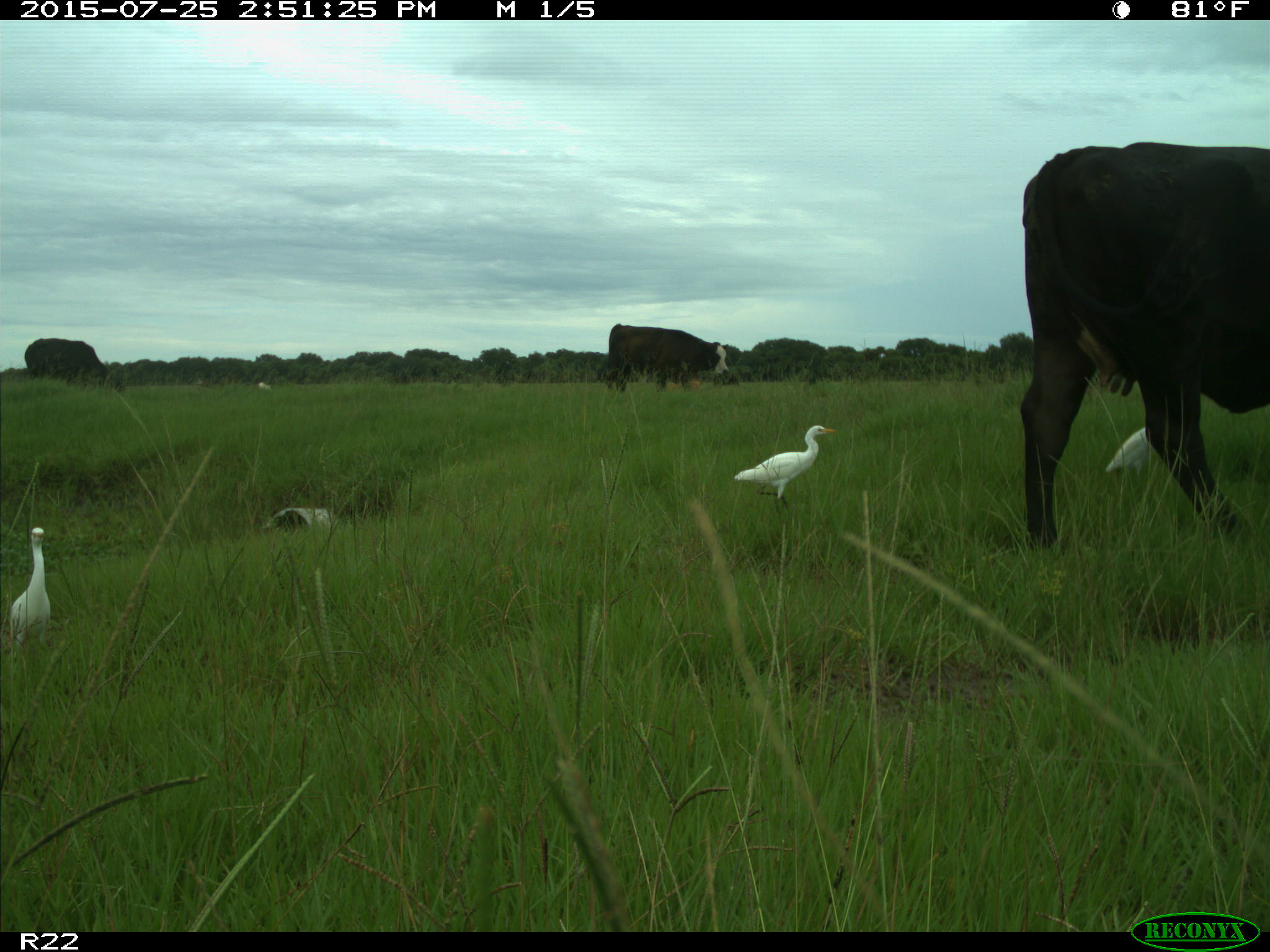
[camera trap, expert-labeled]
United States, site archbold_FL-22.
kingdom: Animalia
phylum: Chordata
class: Mammalia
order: Artiodactyla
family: Bovidae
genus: Bos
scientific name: Bos taurus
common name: domestic cow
Bos taurus (domestic cow).